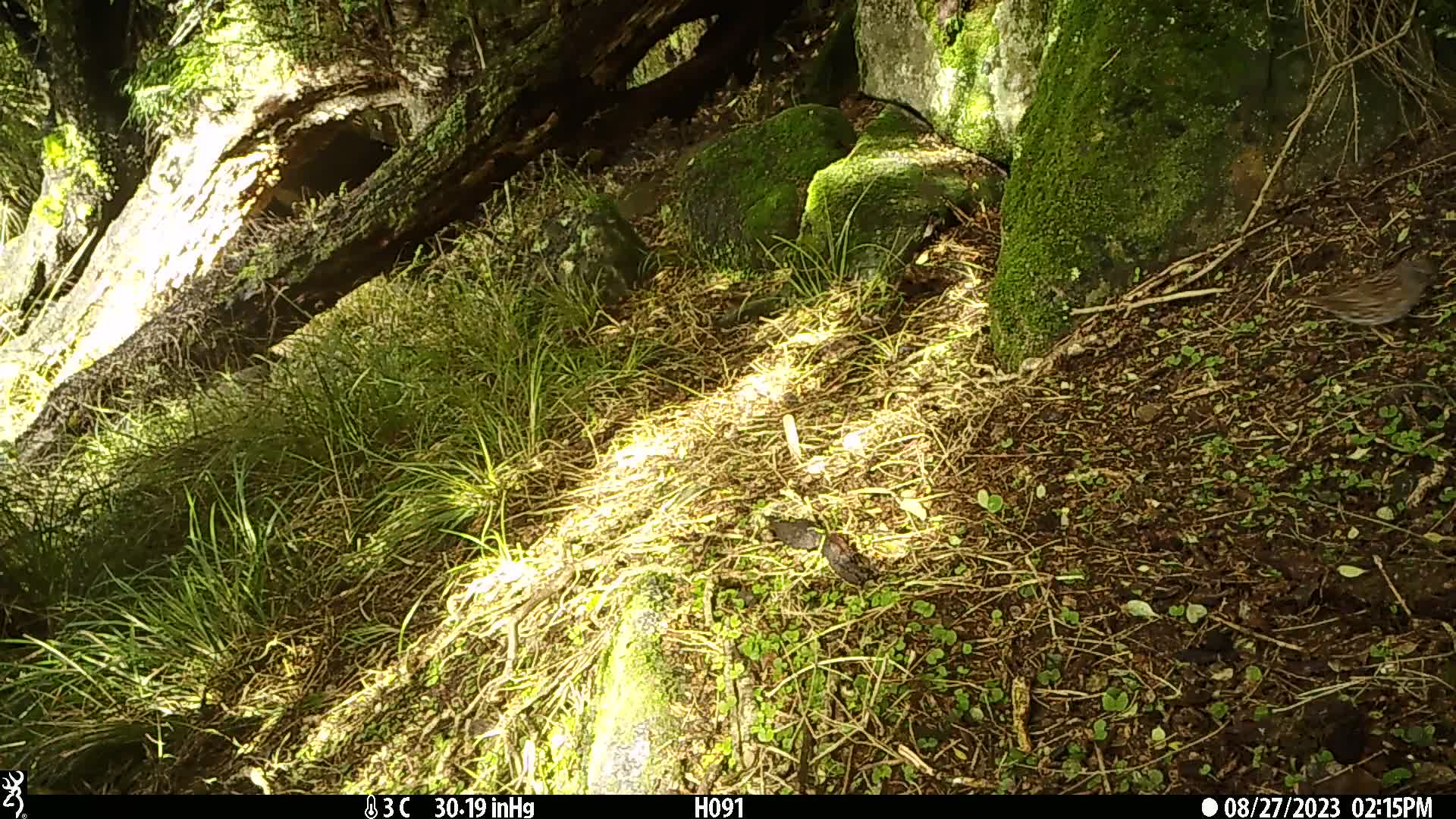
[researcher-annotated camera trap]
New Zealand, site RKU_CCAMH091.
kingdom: Animalia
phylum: Chordata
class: Aves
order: Passeriformes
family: Prunellidae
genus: Prunella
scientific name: Prunella modularis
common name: dunnock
Dunnock (Prunella modularis).